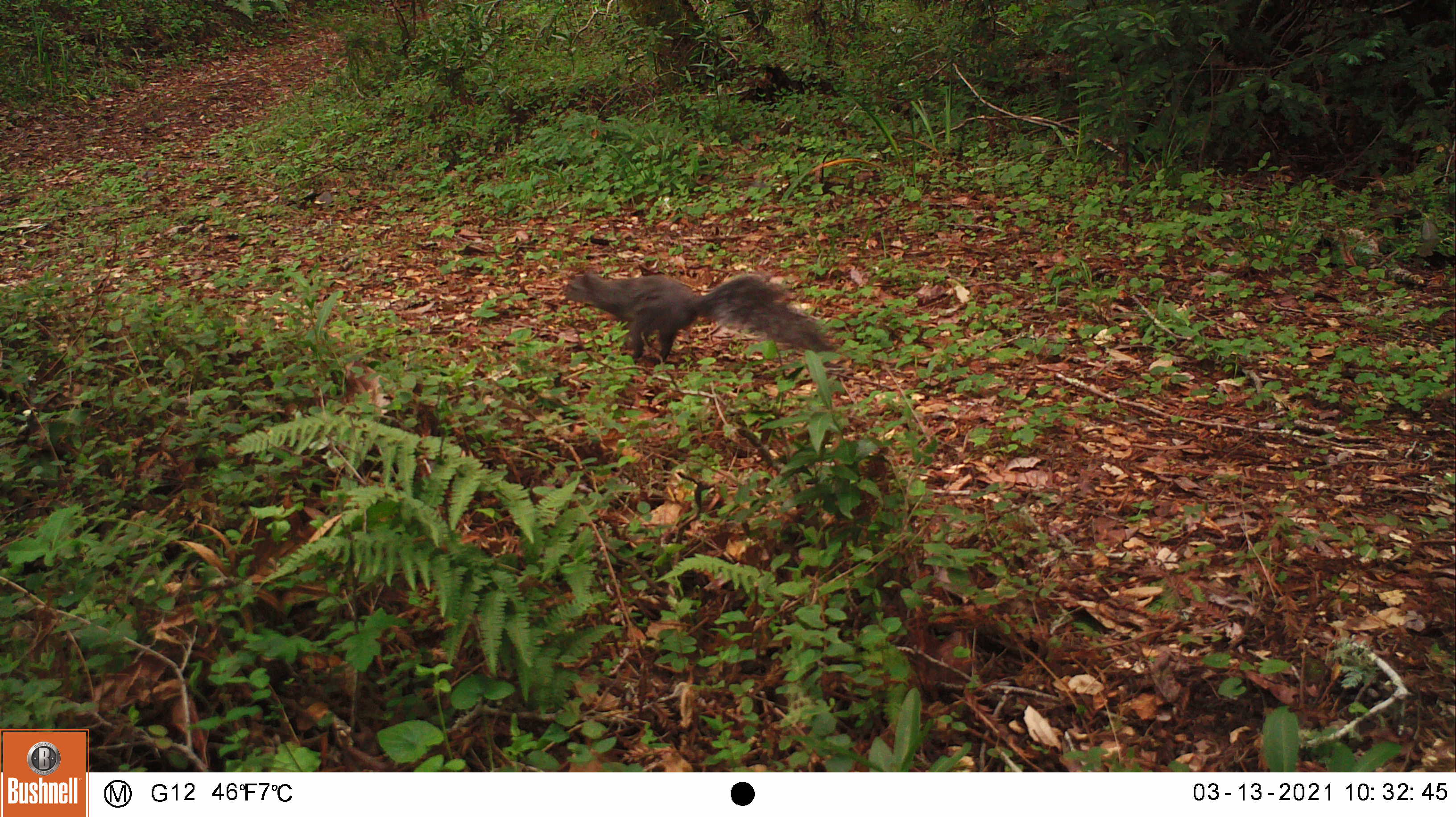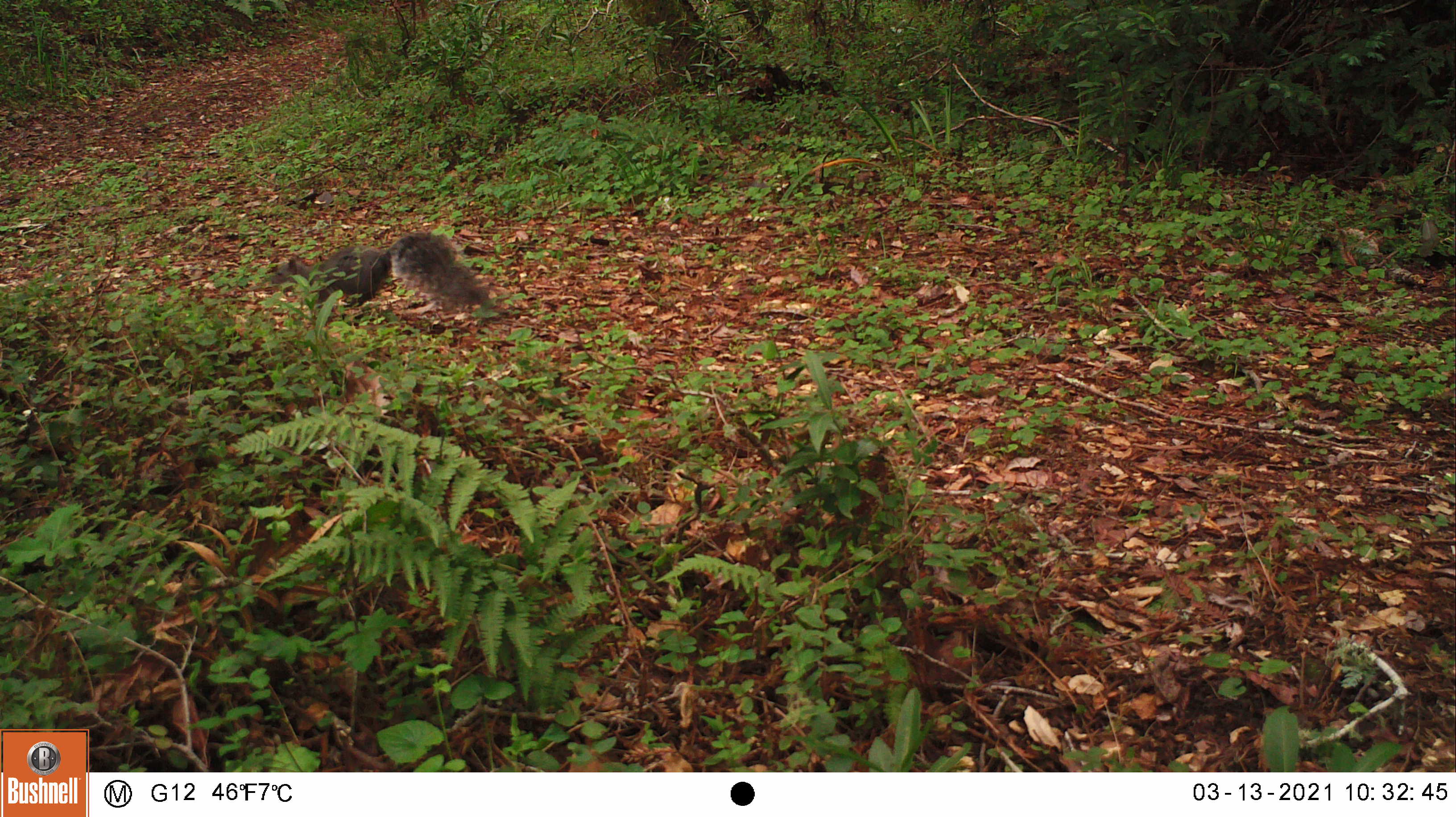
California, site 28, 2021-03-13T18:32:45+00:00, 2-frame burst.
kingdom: Animalia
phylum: Chordata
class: Mammalia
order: Rodentia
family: Sciuridae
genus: Sciurus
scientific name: Sciurus griseus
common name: western gray squirrel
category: western grey squirrel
Western grey squirrel (western gray squirrel) (Sciurus griseus).